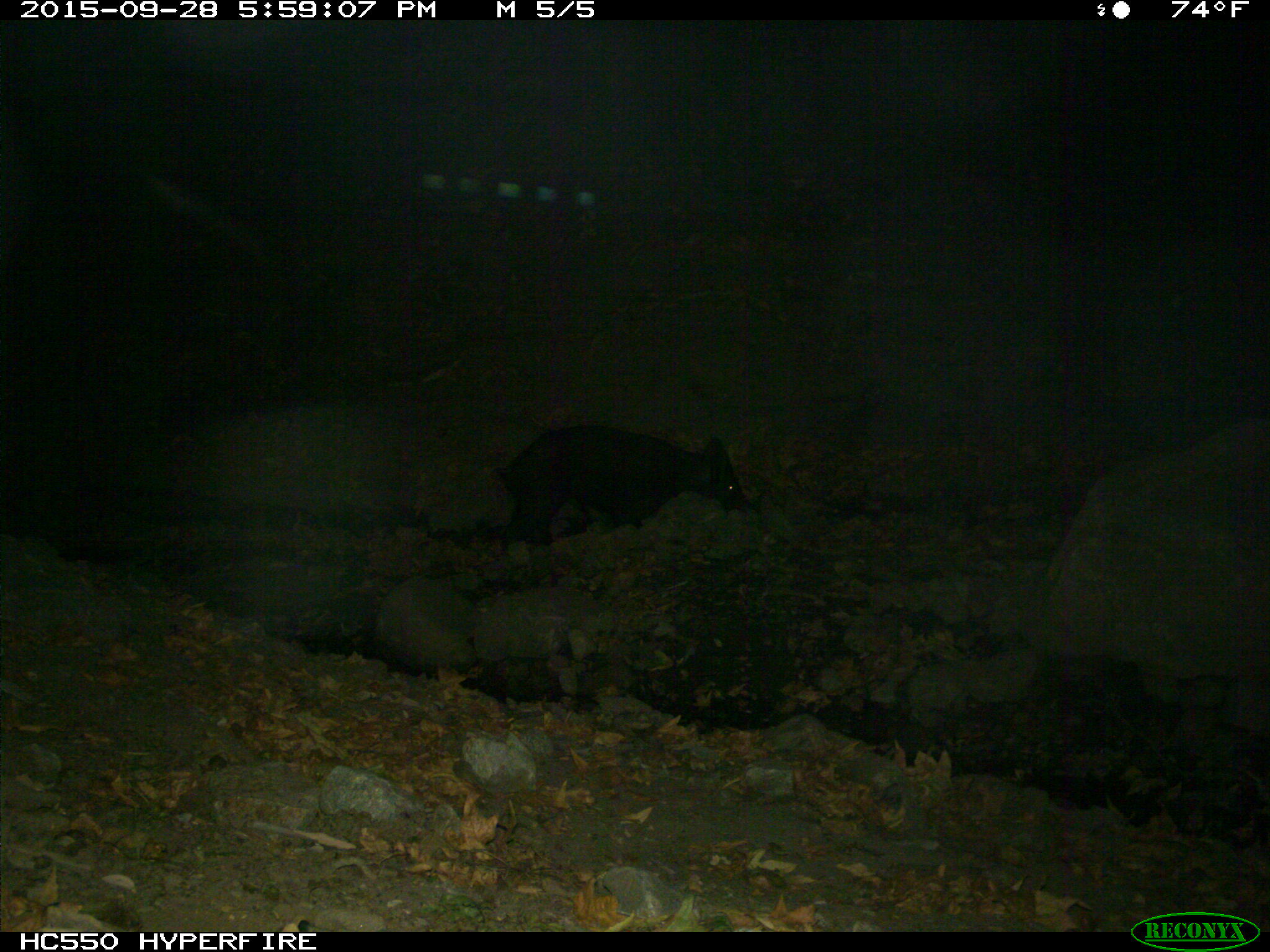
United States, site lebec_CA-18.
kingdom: Animalia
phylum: Chordata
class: Mammalia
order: Artiodactyla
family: Suidae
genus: Sus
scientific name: Sus scrofa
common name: wild boar